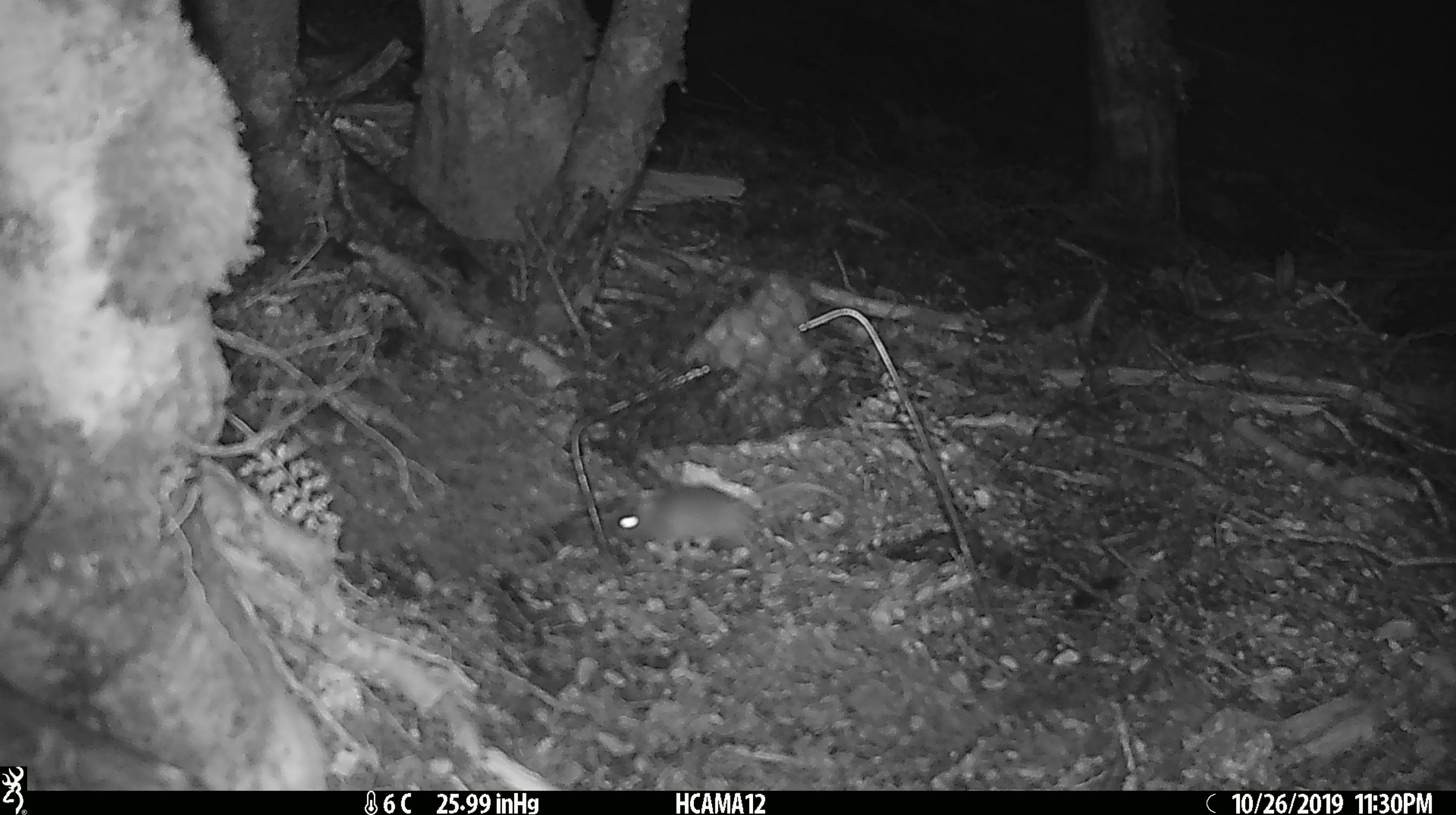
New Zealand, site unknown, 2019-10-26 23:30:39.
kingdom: Animalia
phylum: Chordata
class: Mammalia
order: Rodentia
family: Muridae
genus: Mus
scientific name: Mus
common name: mouse